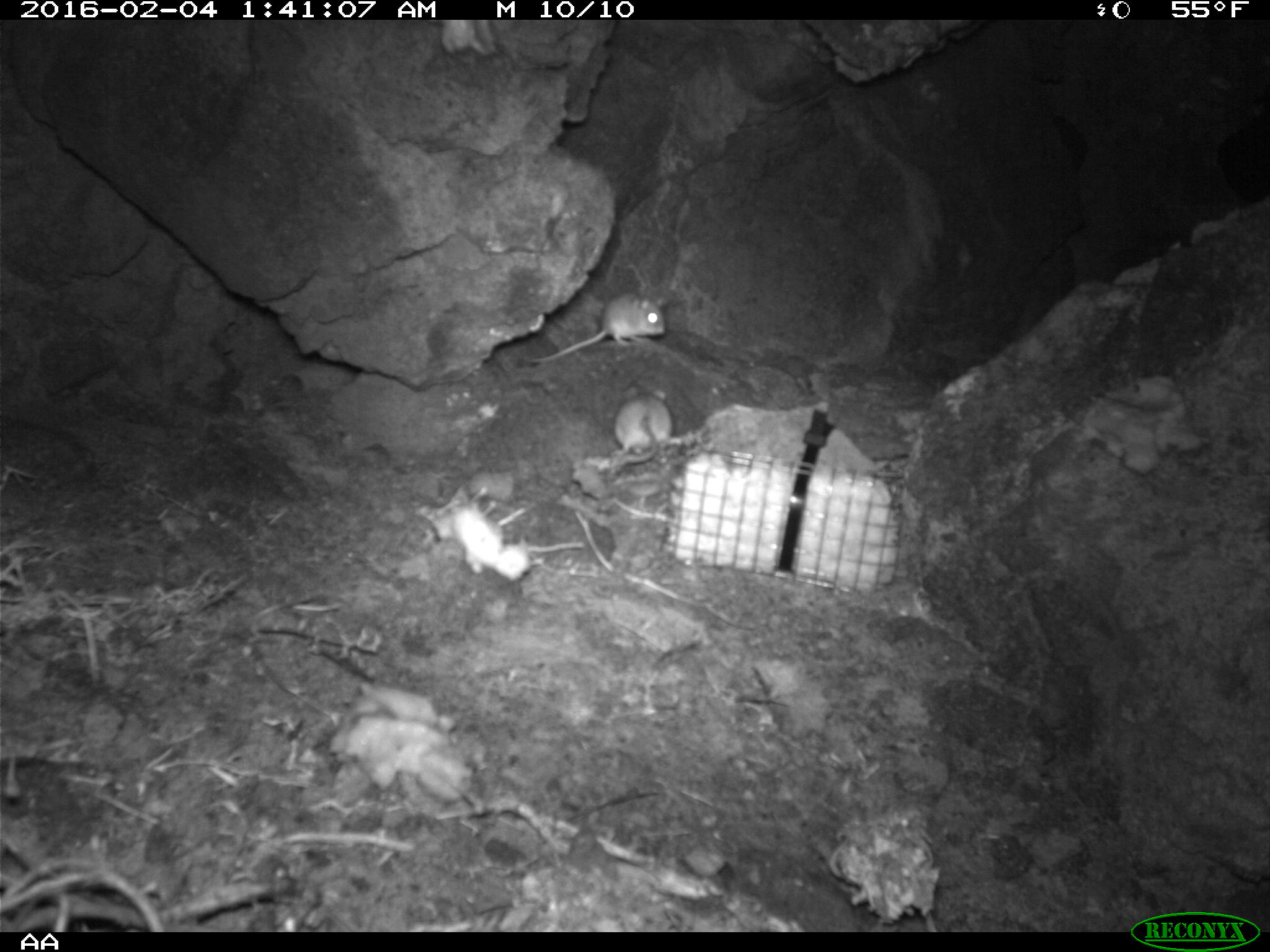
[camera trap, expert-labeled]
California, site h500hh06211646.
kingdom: Animalia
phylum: Chordata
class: Mammalia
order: Rodentia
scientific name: Rodentia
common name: rodent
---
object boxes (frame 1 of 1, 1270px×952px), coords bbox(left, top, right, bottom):
rodent: bbox(523, 293, 665, 363); bbox(610, 386, 682, 462)